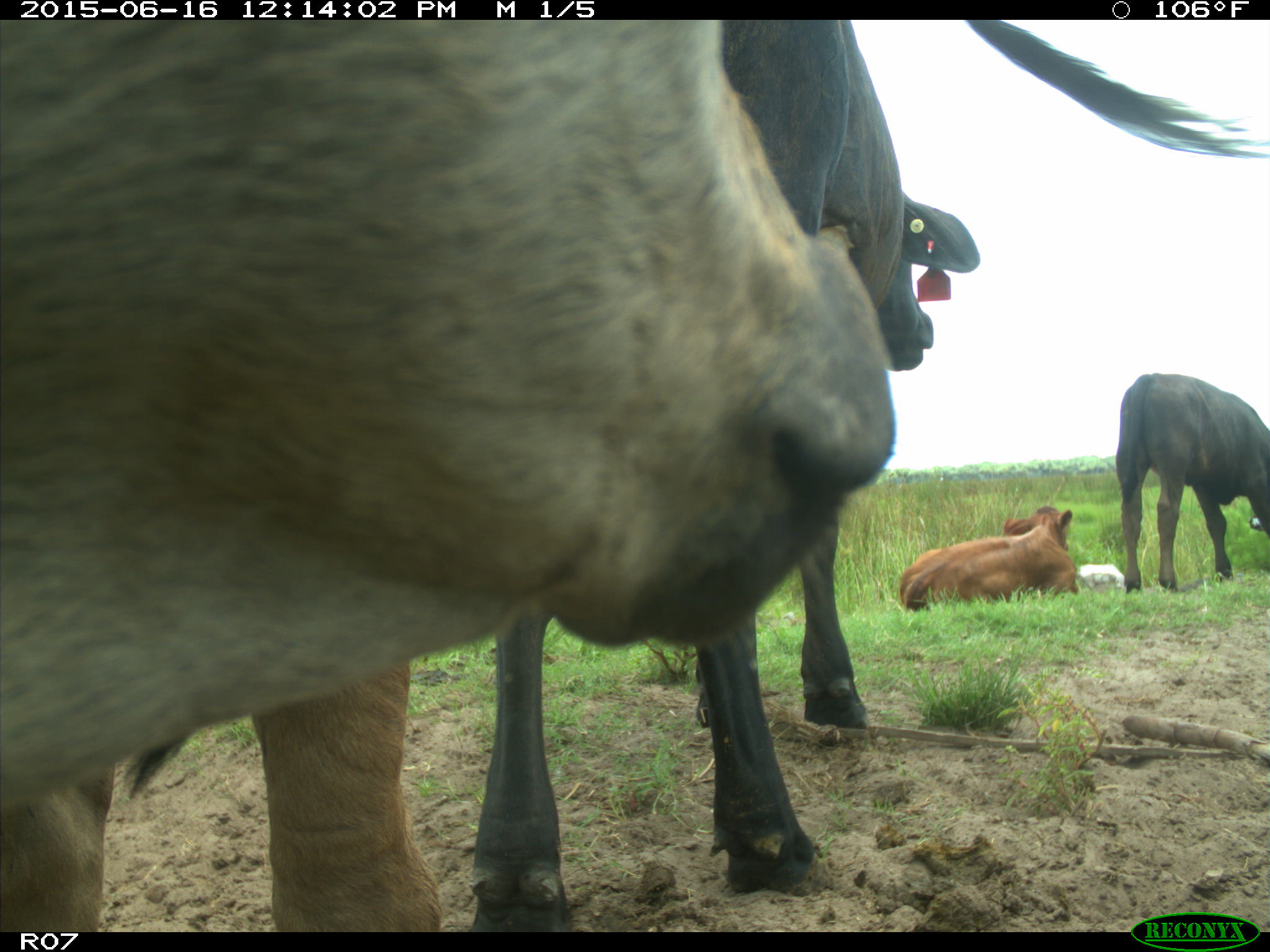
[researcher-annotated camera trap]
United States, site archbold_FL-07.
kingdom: Animalia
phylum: Chordata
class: Mammalia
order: Artiodactyla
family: Bovidae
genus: Bos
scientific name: Bos taurus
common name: domestic cow